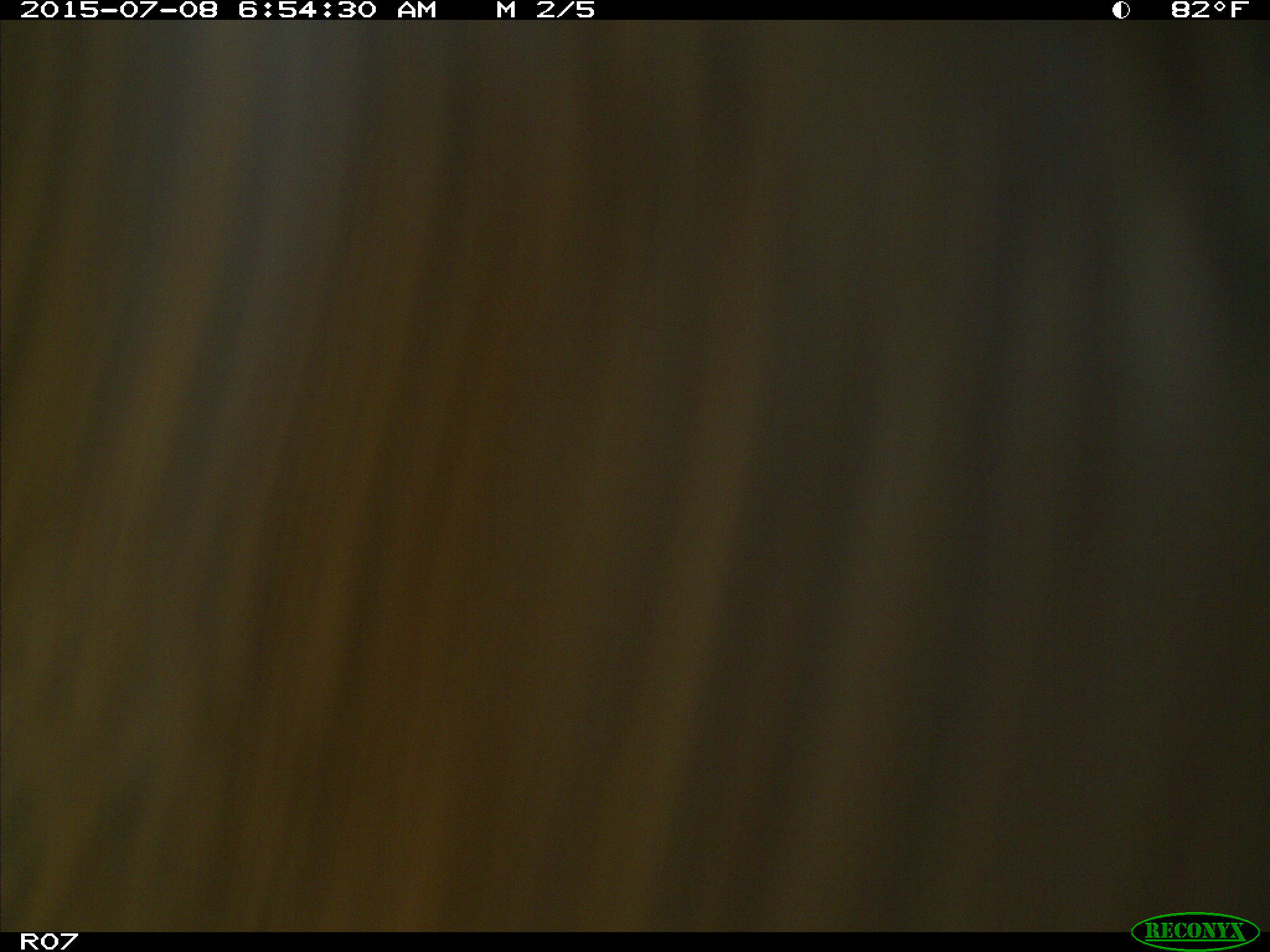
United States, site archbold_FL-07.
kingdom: Animalia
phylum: Chordata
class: Mammalia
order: Artiodactyla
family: Bovidae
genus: Bos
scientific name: Bos taurus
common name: domestic cow